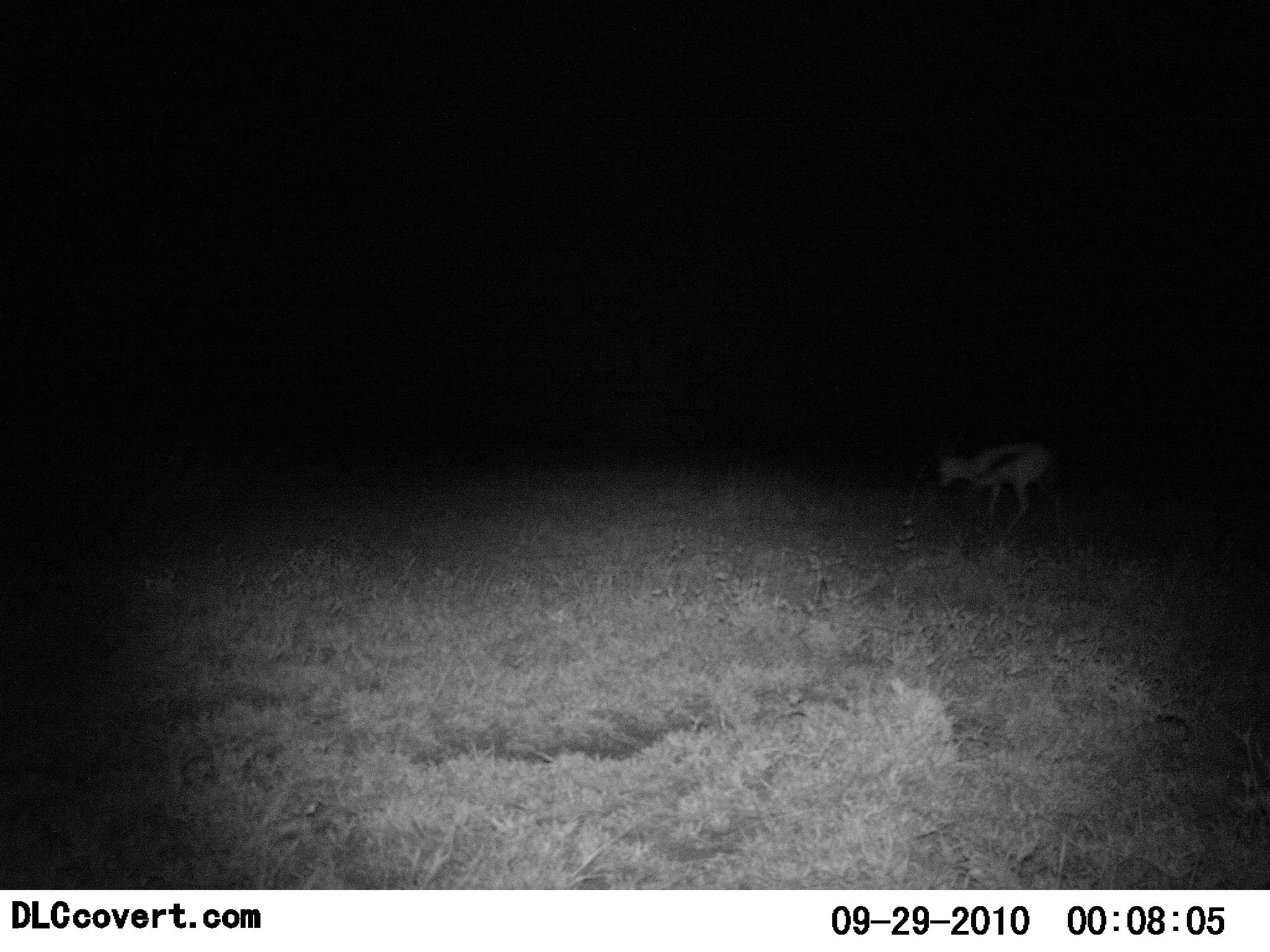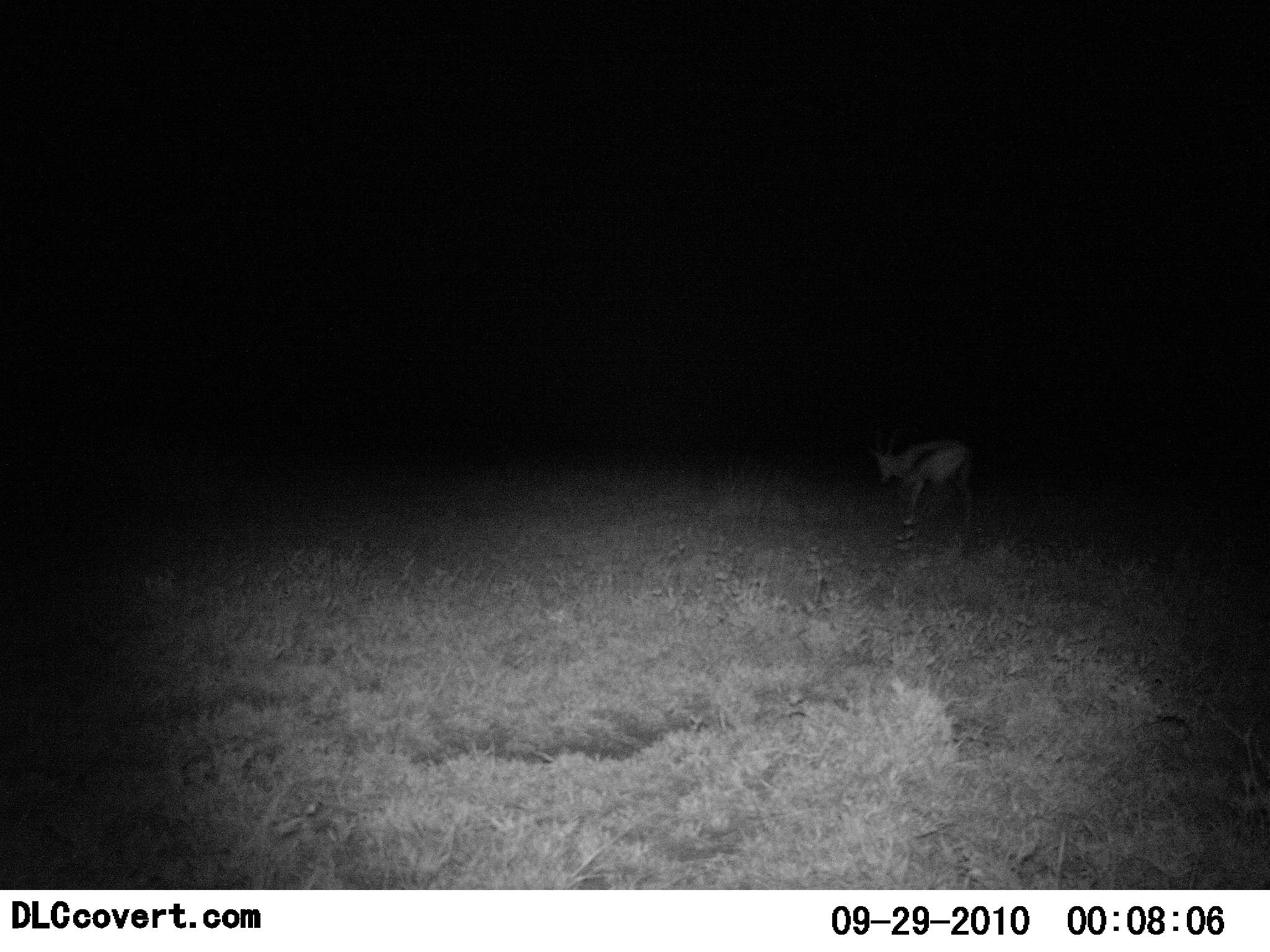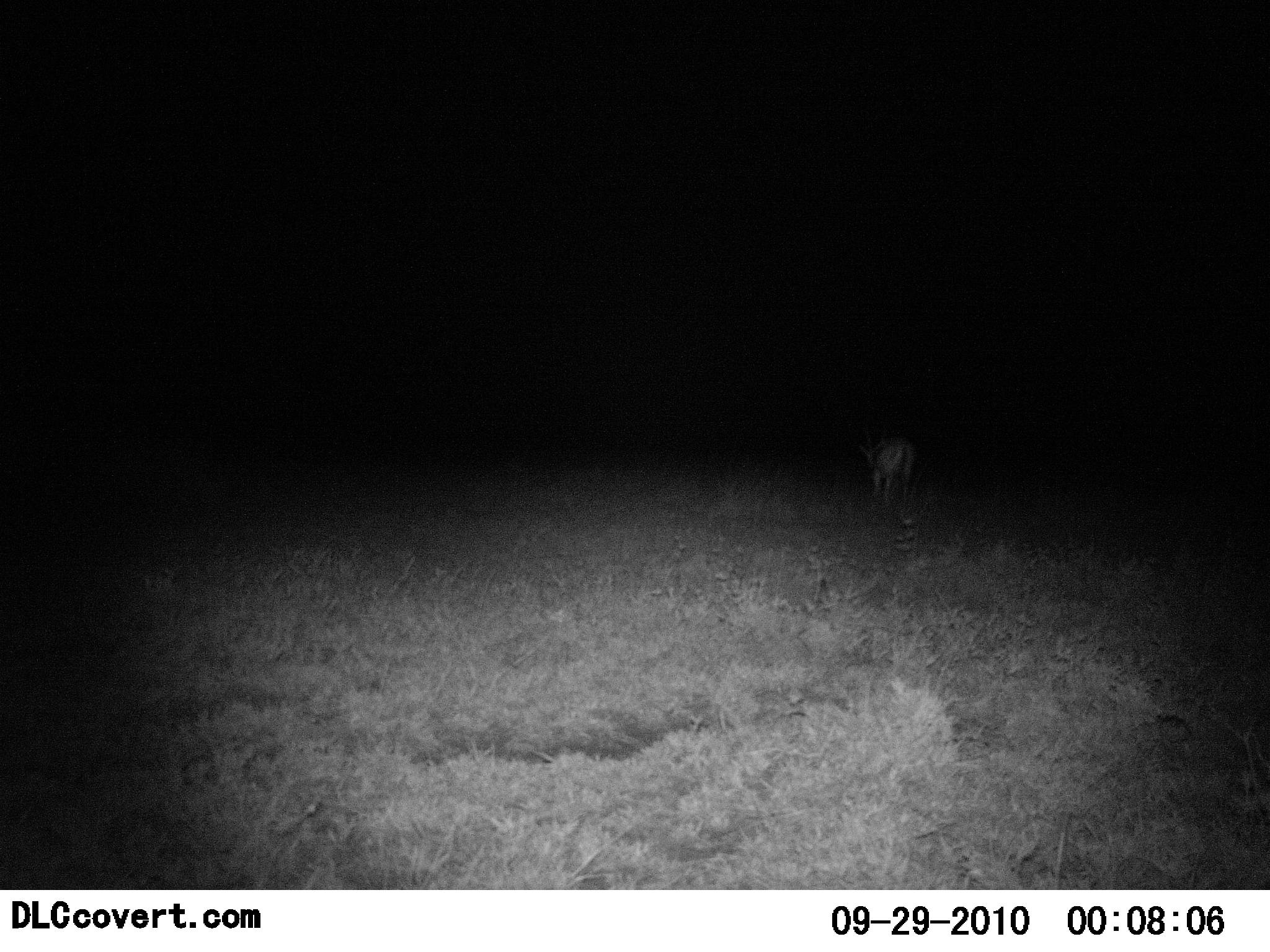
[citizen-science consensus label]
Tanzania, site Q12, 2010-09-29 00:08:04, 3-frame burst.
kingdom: Animalia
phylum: Chordata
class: Mammalia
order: Artiodactyla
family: Bovidae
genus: Eudorcas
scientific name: Eudorcas thomsonii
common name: thomson's gazelle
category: gazellethomsons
Gazellethomsons (thomson's gazelle) (Eudorcas thomsonii), count 1. Behavior (volunteer vote fractions): standing 0%, resting 0%, moving 100%, interacting 0%. Young present (vote fraction): 0%. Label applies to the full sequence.